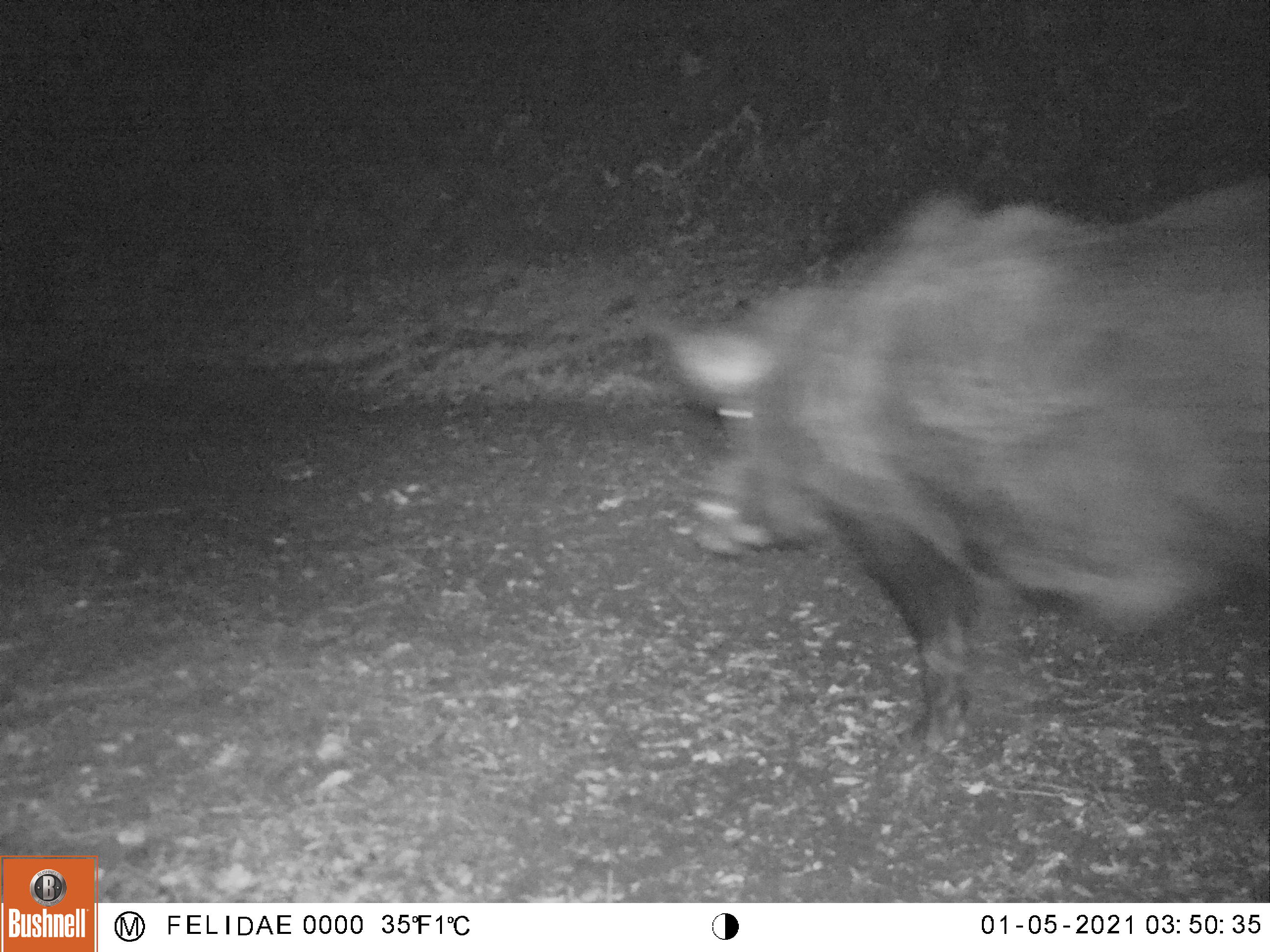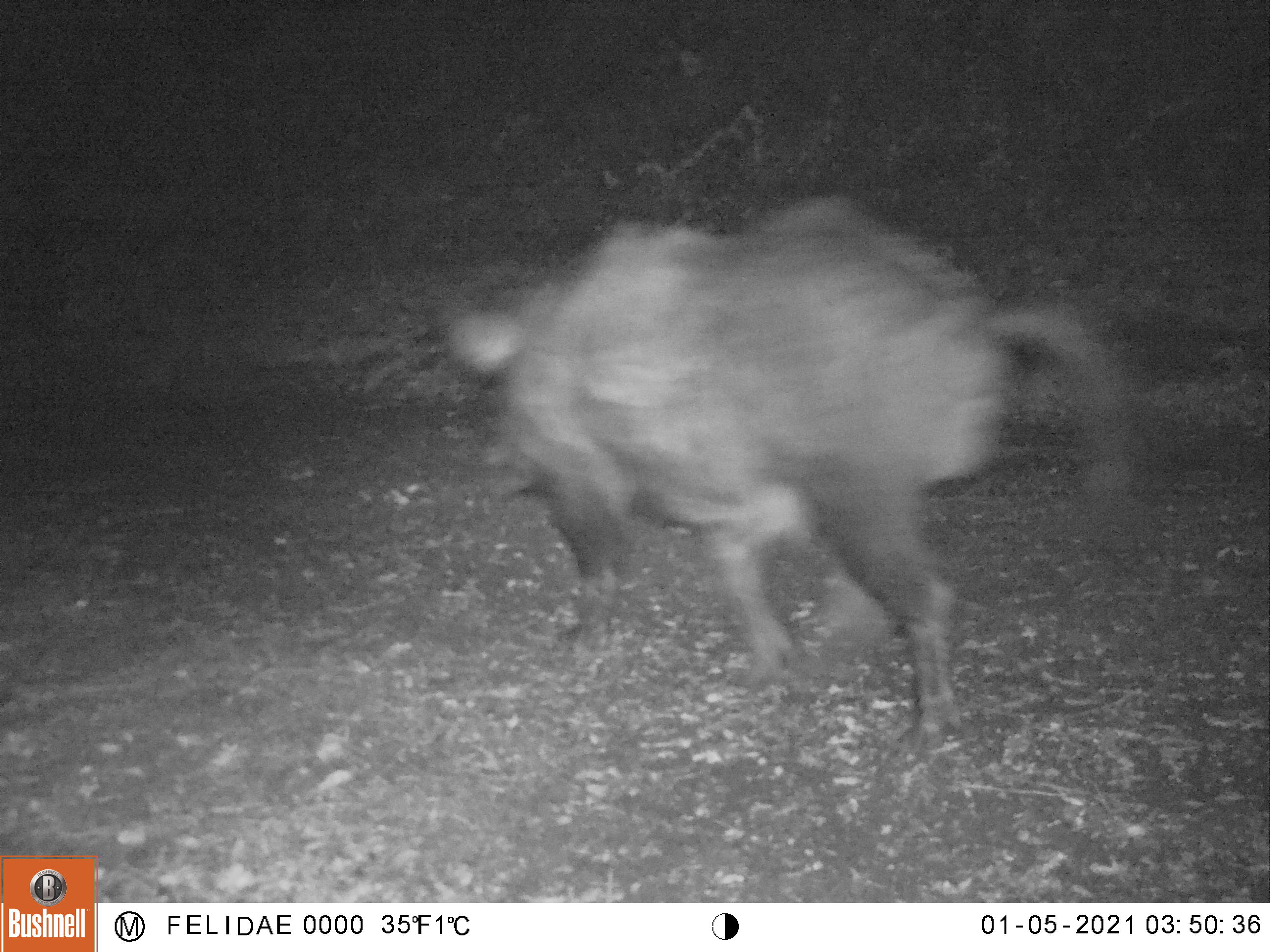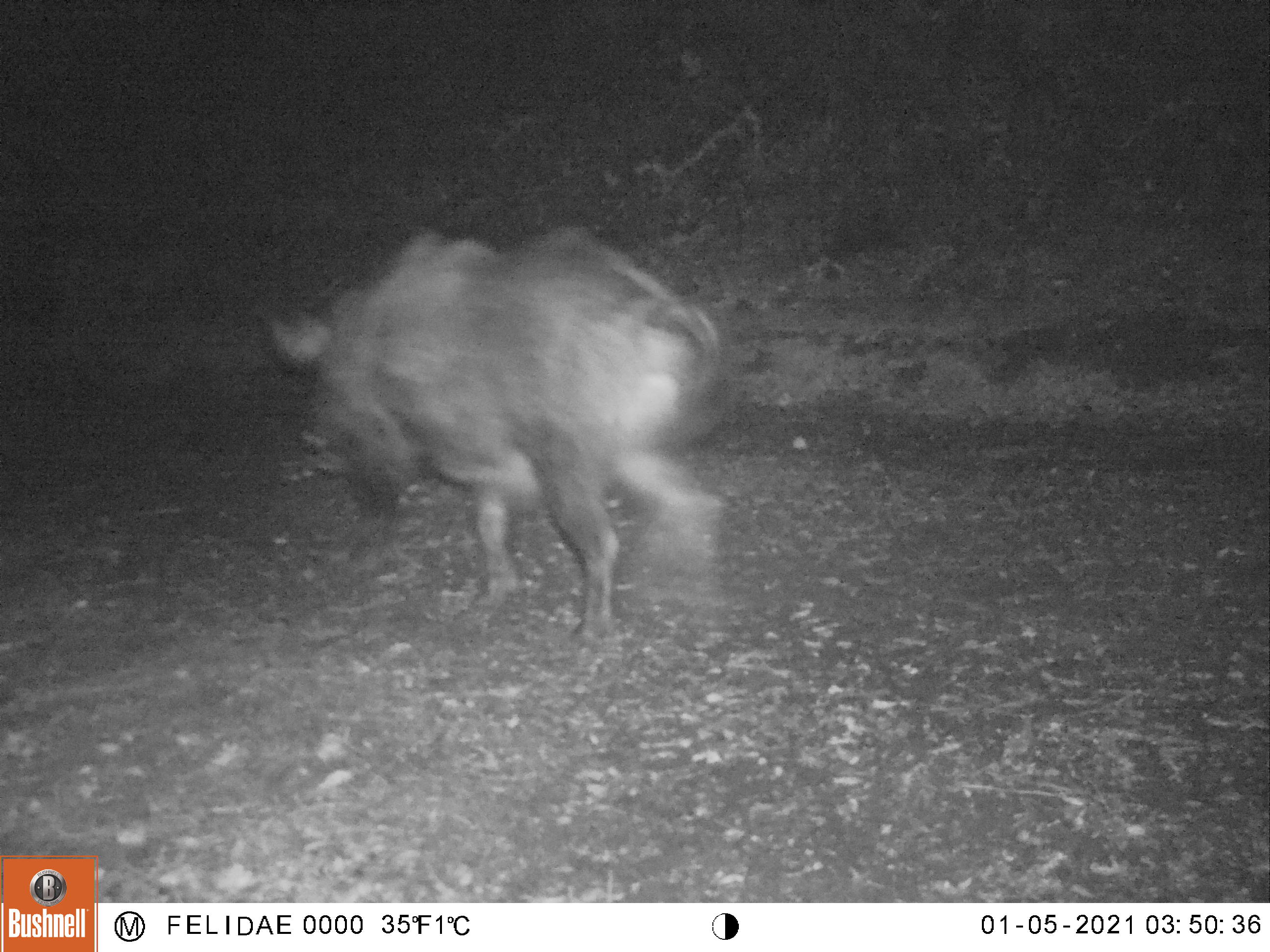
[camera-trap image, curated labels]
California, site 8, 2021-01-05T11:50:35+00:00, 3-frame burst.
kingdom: Animalia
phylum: Chordata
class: Mammalia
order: Artiodactyla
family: Suidae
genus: Sus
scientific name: Sus scrofa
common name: wild boar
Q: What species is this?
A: Wild boar (Sus scrofa).